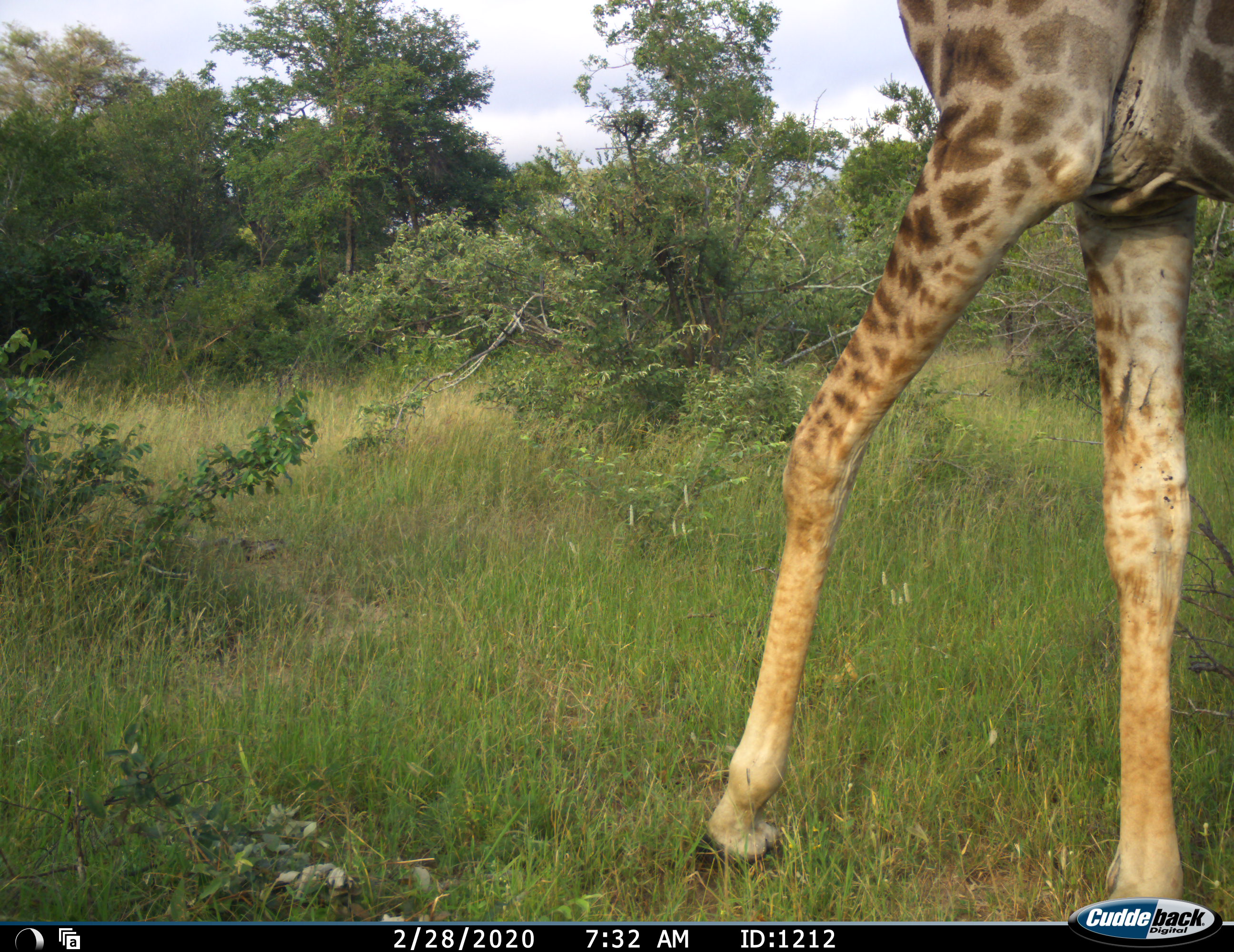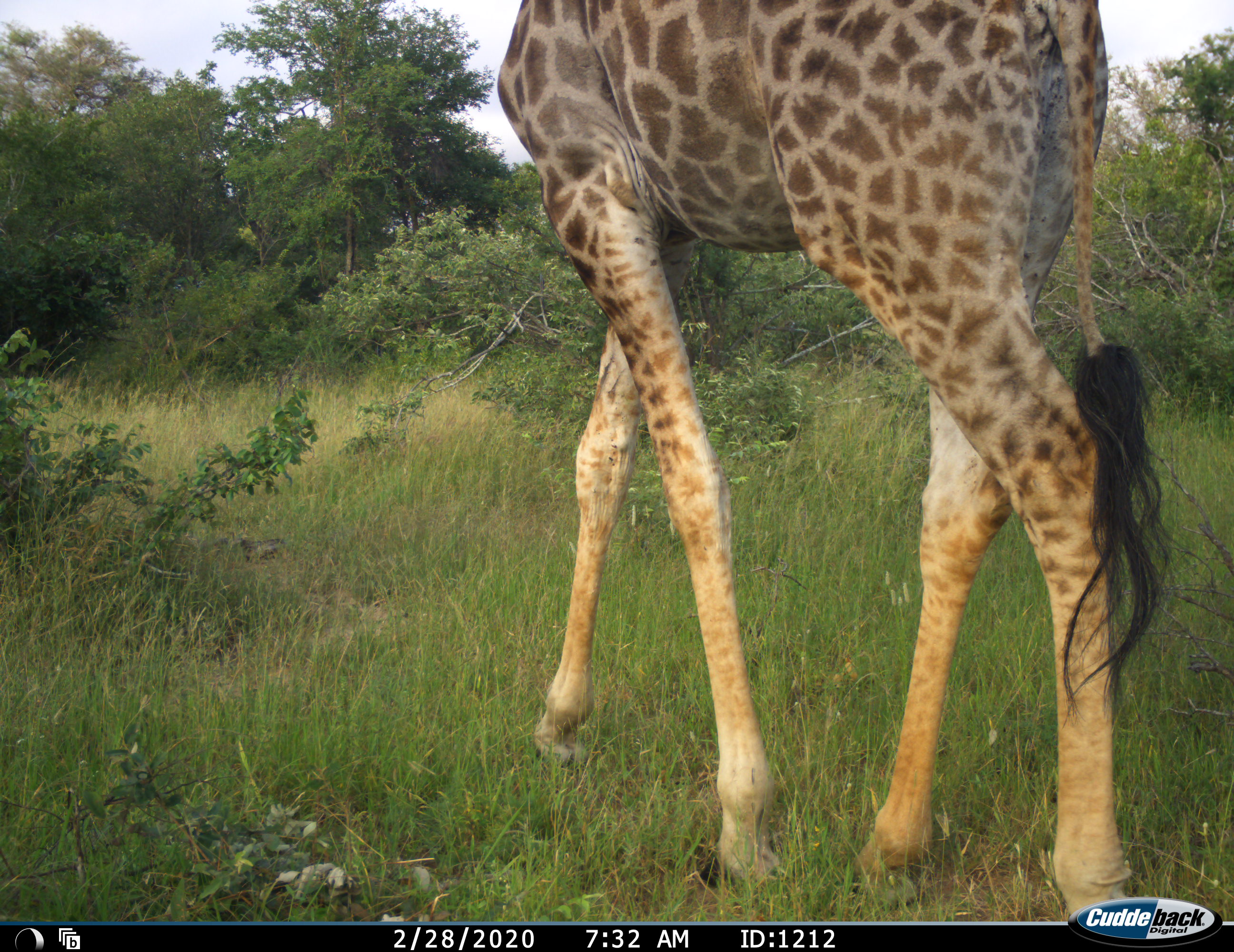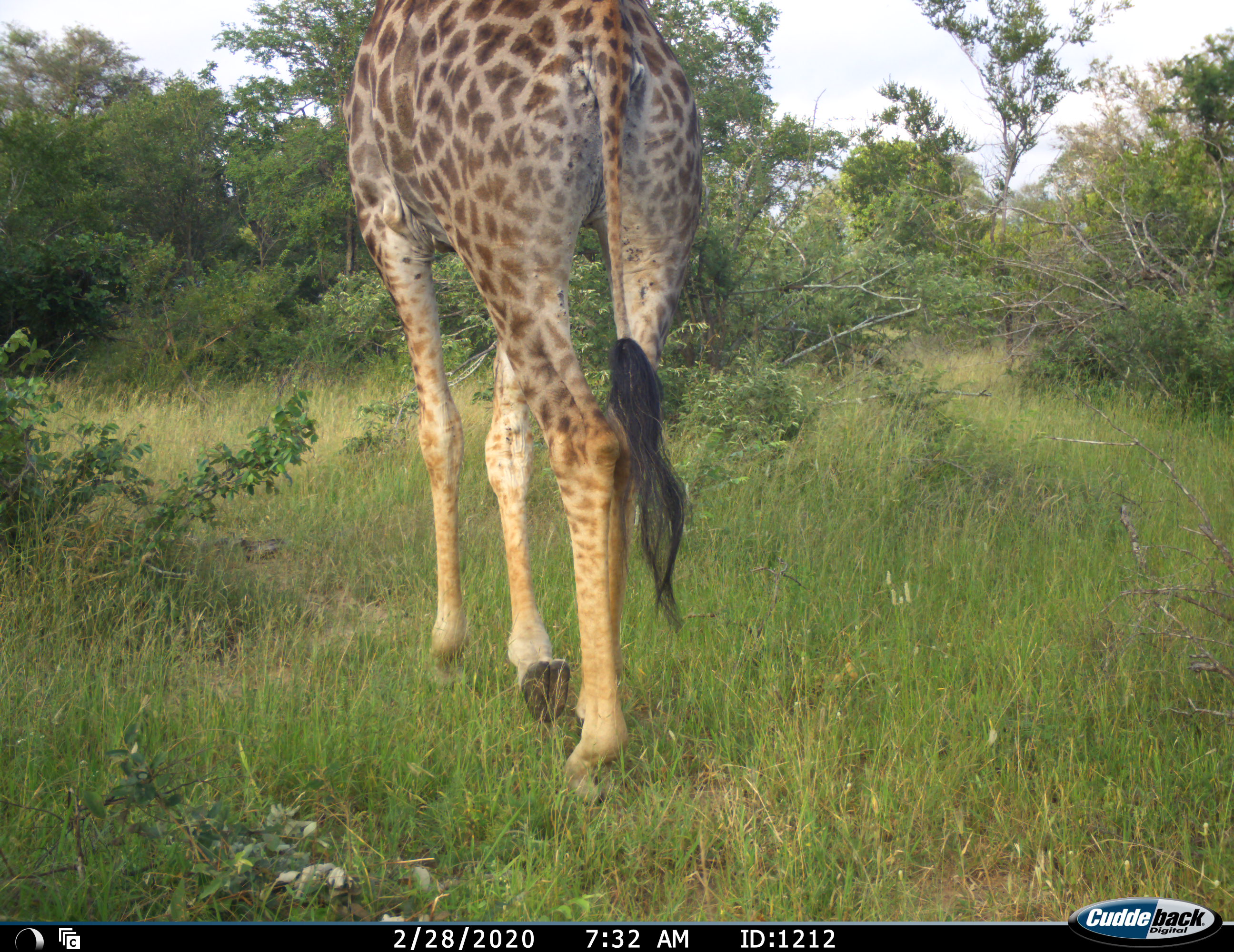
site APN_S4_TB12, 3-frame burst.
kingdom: Animalia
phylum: Chordata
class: Mammalia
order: Artiodactyla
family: Giraffidae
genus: Giraffa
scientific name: Giraffa camelopardalis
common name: giraffe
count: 1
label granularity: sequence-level